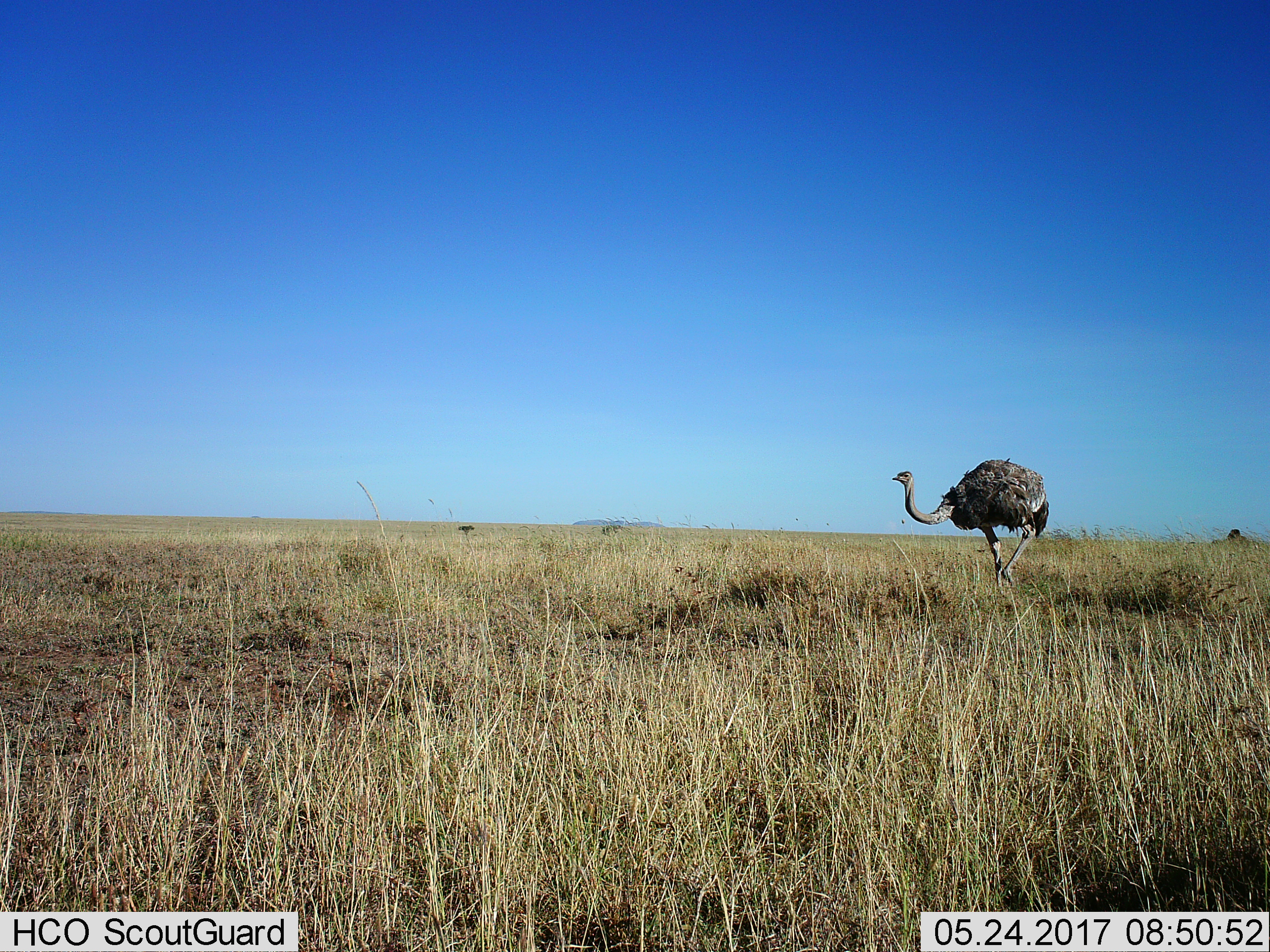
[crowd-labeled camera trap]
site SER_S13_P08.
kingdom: Animalia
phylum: Chordata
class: Aves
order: Struthioniformes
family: Struthionidae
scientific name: Struthionidae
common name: ostrich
Ostrich (Struthionidae), count 1. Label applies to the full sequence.